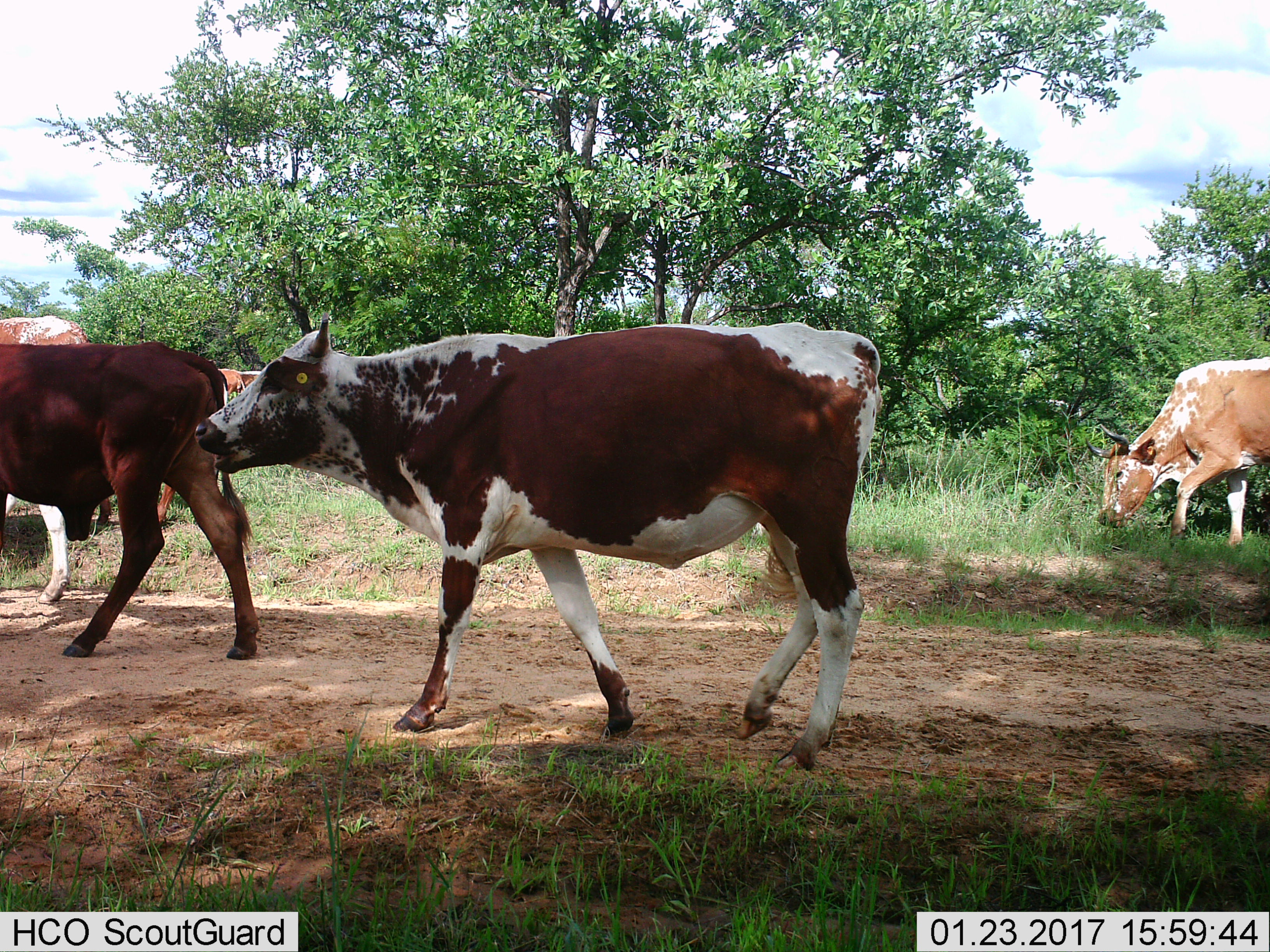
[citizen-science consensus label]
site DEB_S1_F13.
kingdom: Animalia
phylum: Chordata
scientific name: Vertebrata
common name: domestic animal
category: domesticanimal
Domesticanimal (domestic animal) (Vertebrata), count 6. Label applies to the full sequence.